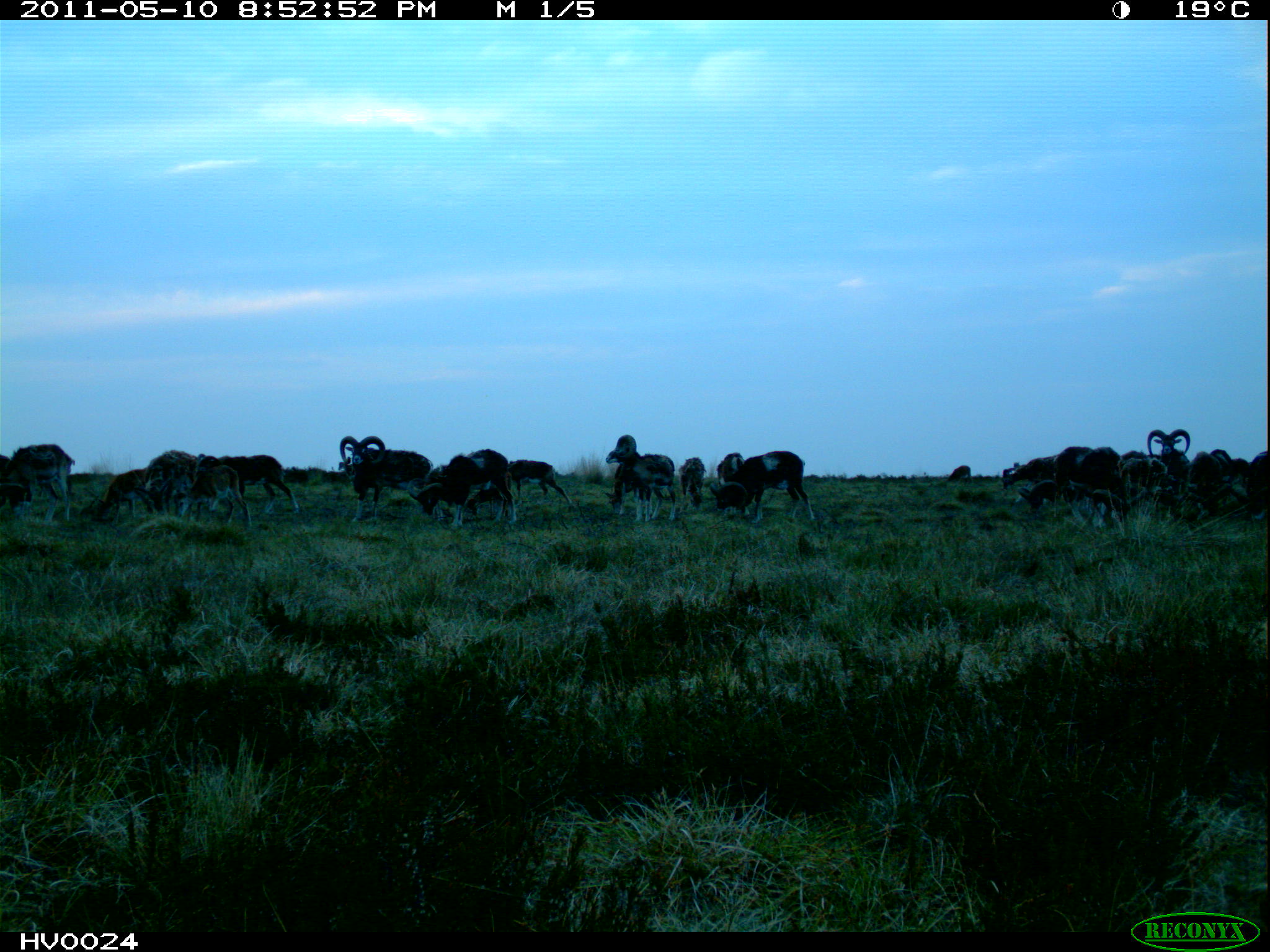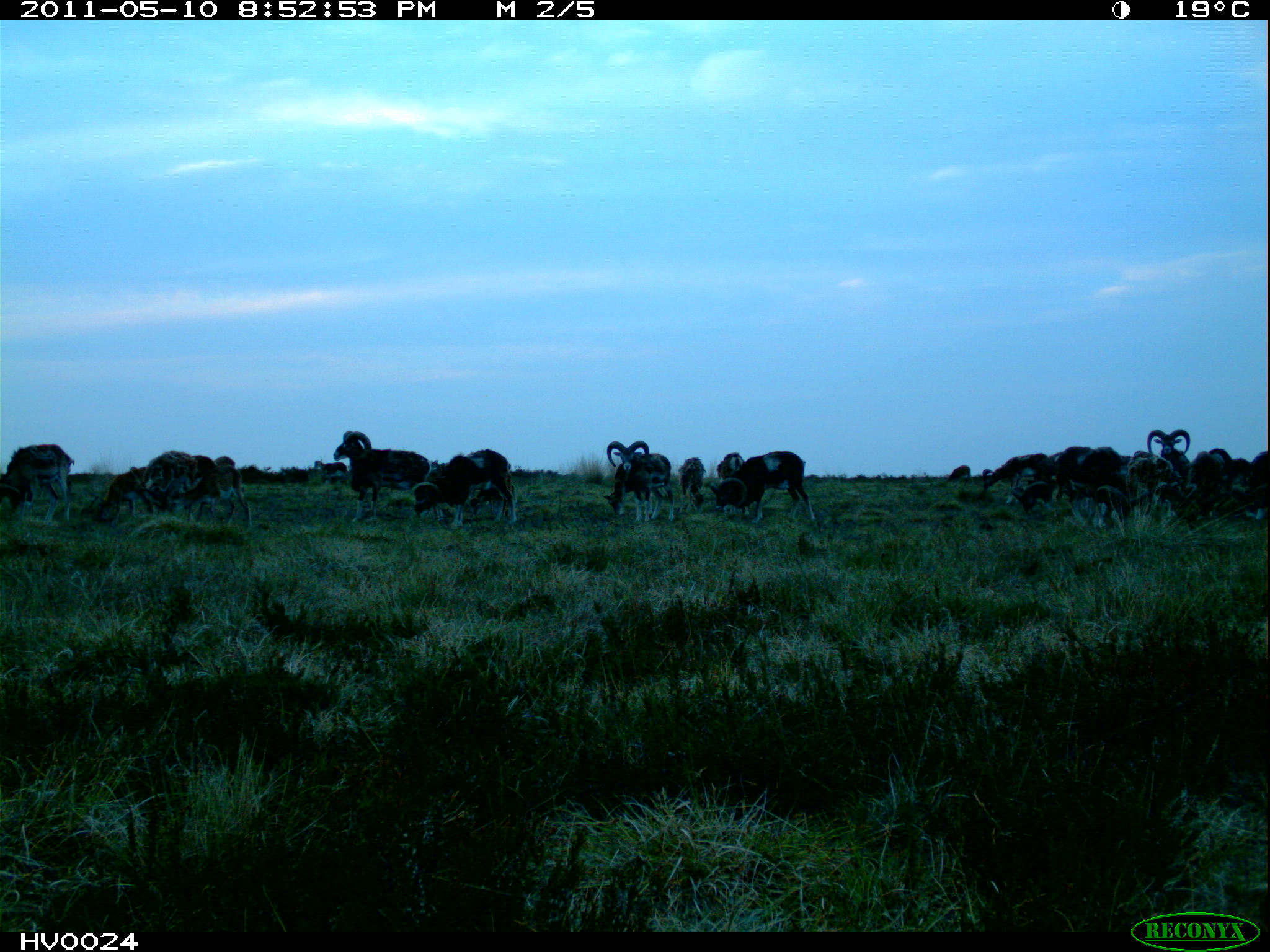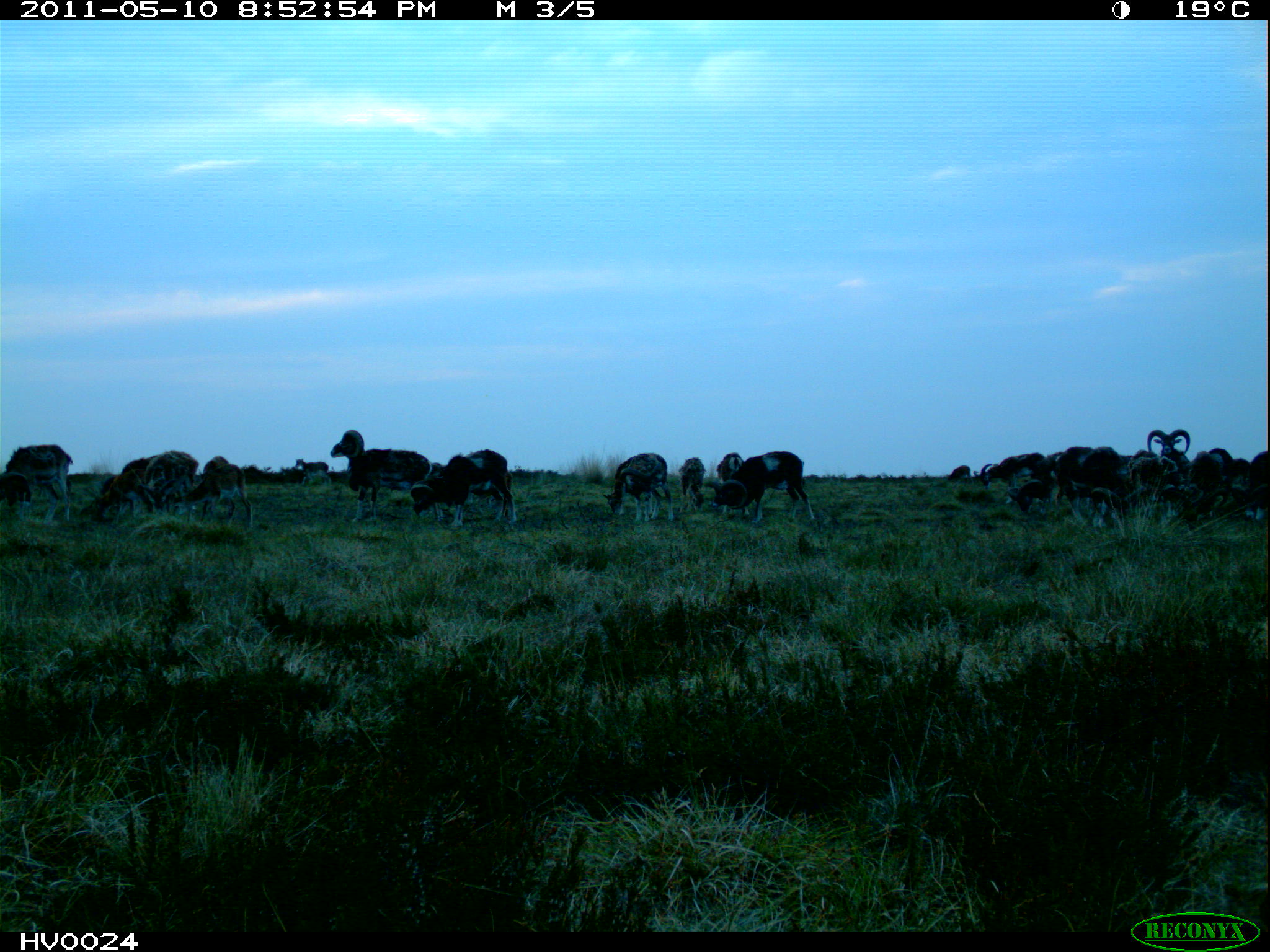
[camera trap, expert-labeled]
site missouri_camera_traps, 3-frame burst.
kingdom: Animalia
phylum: Chordata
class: Mammalia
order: Artiodactyla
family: Bovidae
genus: Ovis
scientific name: Ovis ammon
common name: mouflon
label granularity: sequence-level